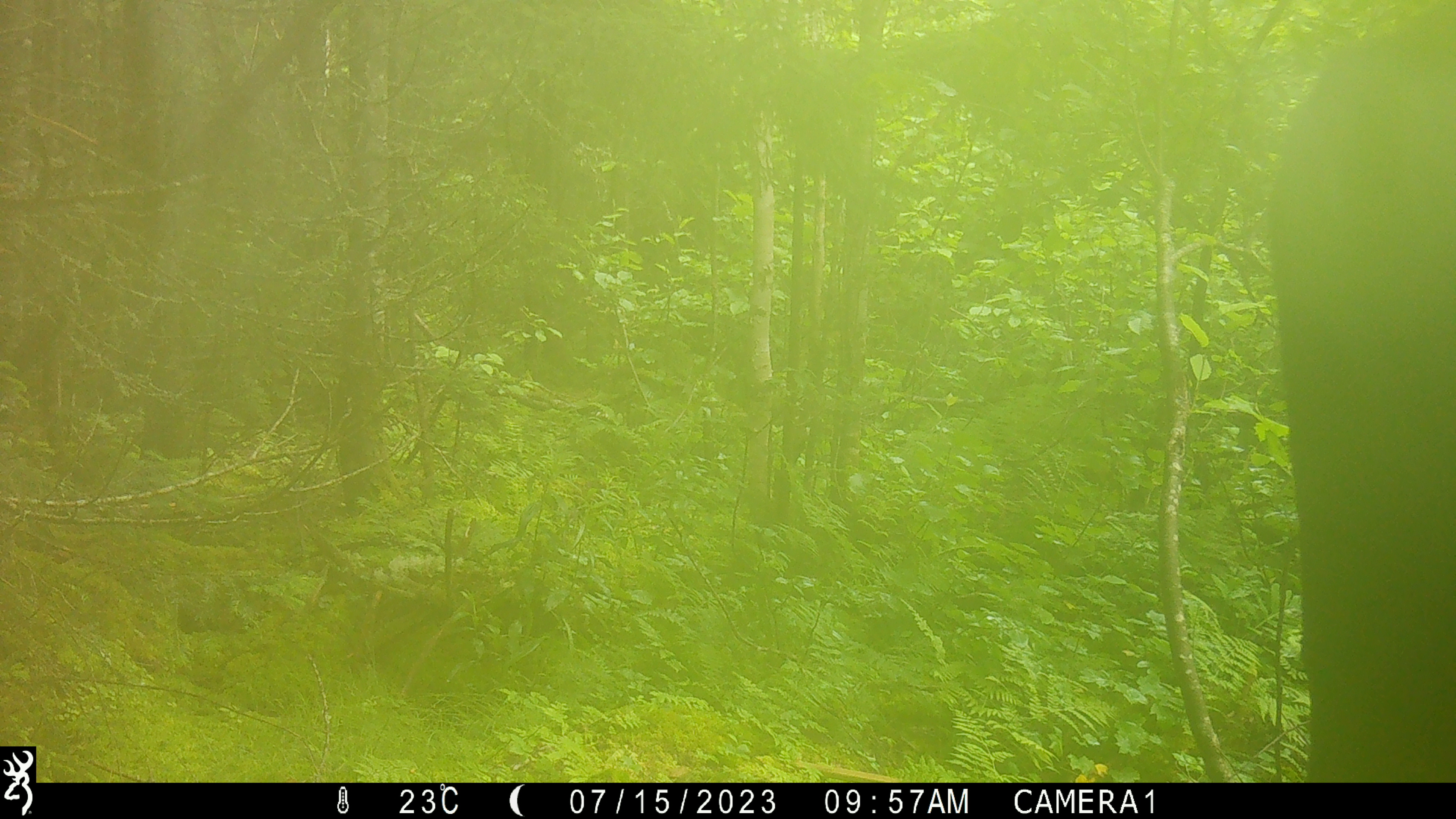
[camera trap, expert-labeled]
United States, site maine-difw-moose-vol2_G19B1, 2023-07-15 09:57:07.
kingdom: Animalia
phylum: Chordata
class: Mammalia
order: Artiodactyla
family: Cervidae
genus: Alces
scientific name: Alces alces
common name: moose